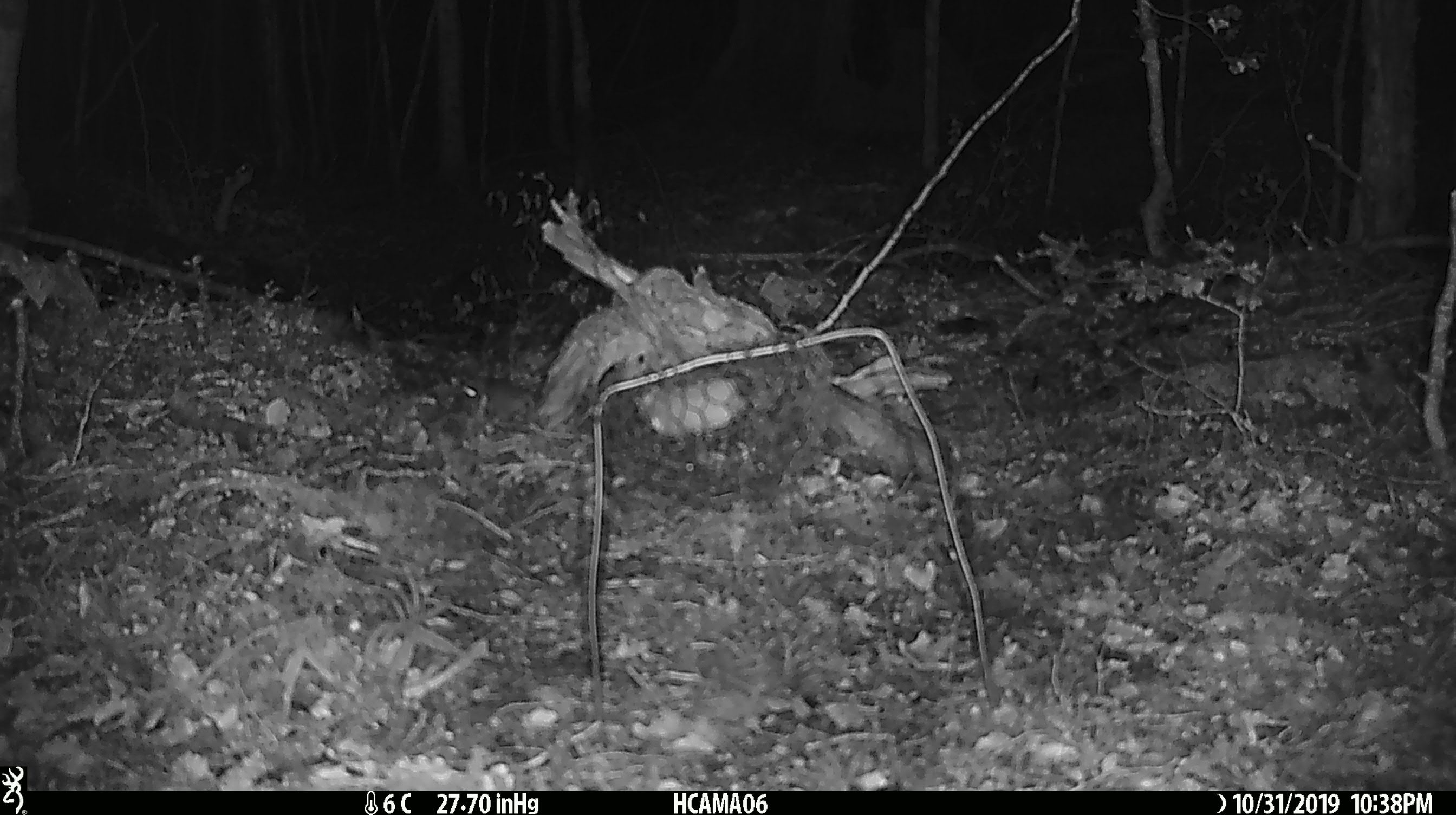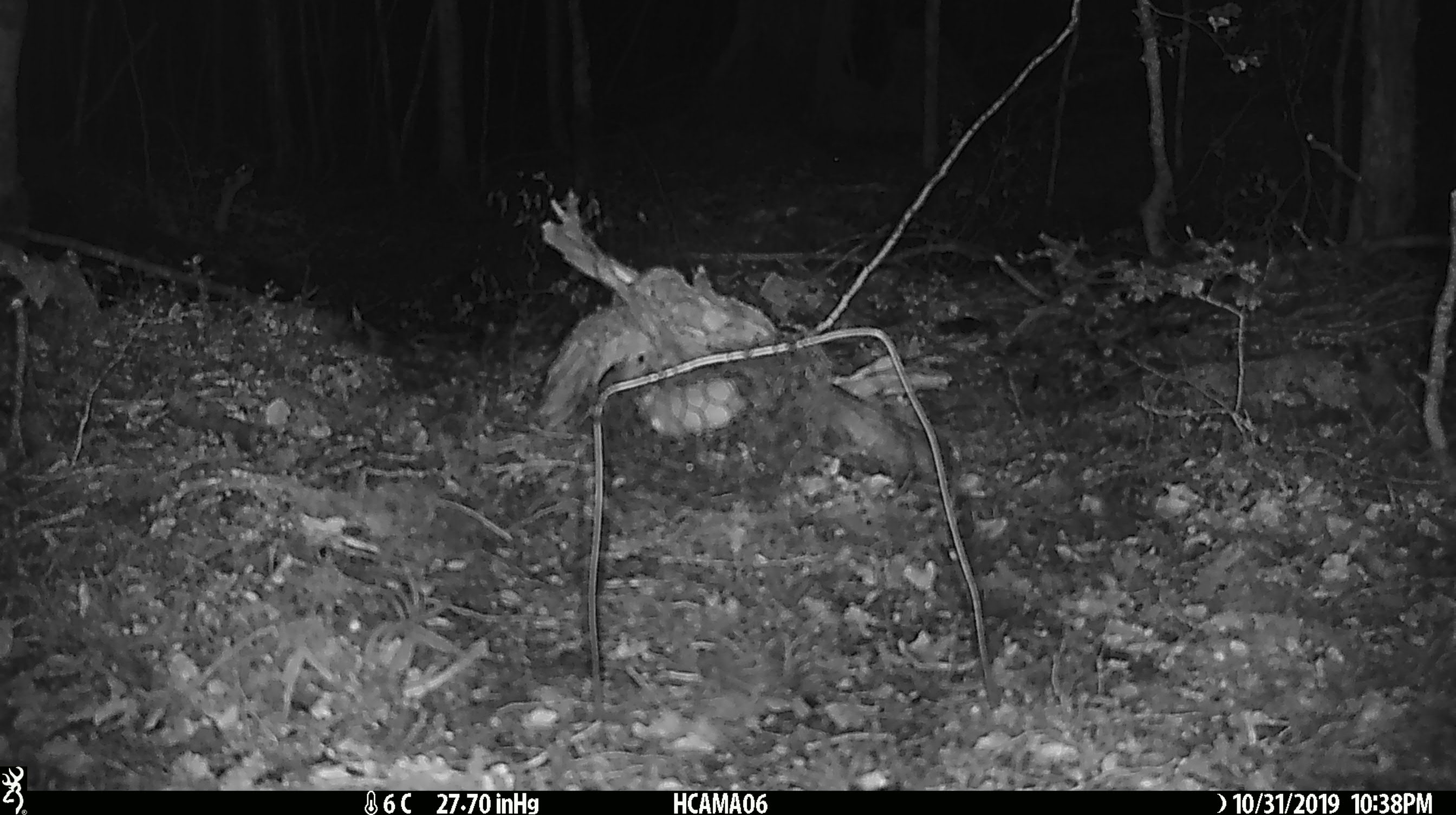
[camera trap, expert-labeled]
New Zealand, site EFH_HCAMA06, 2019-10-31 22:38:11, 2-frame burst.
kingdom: Animalia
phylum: Chordata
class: Mammalia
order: Rodentia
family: Muridae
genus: Mus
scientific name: Mus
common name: mouse